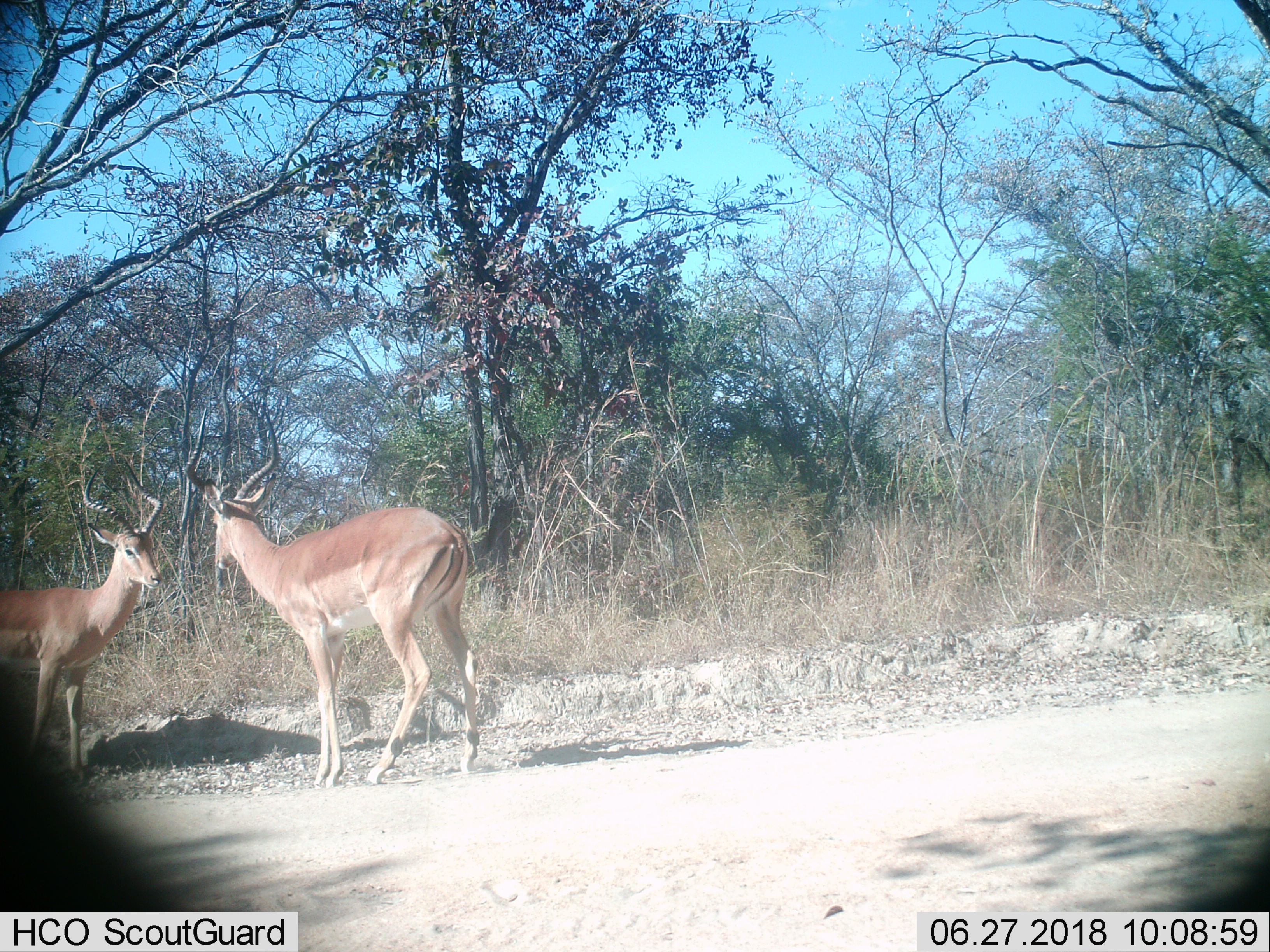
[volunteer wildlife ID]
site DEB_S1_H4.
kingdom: Animalia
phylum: Chordata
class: Mammalia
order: Artiodactyla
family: Bovidae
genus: Aepyceros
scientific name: Aepyceros melampus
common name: impala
Impala (Aepyceros melampus), count 2. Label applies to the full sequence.